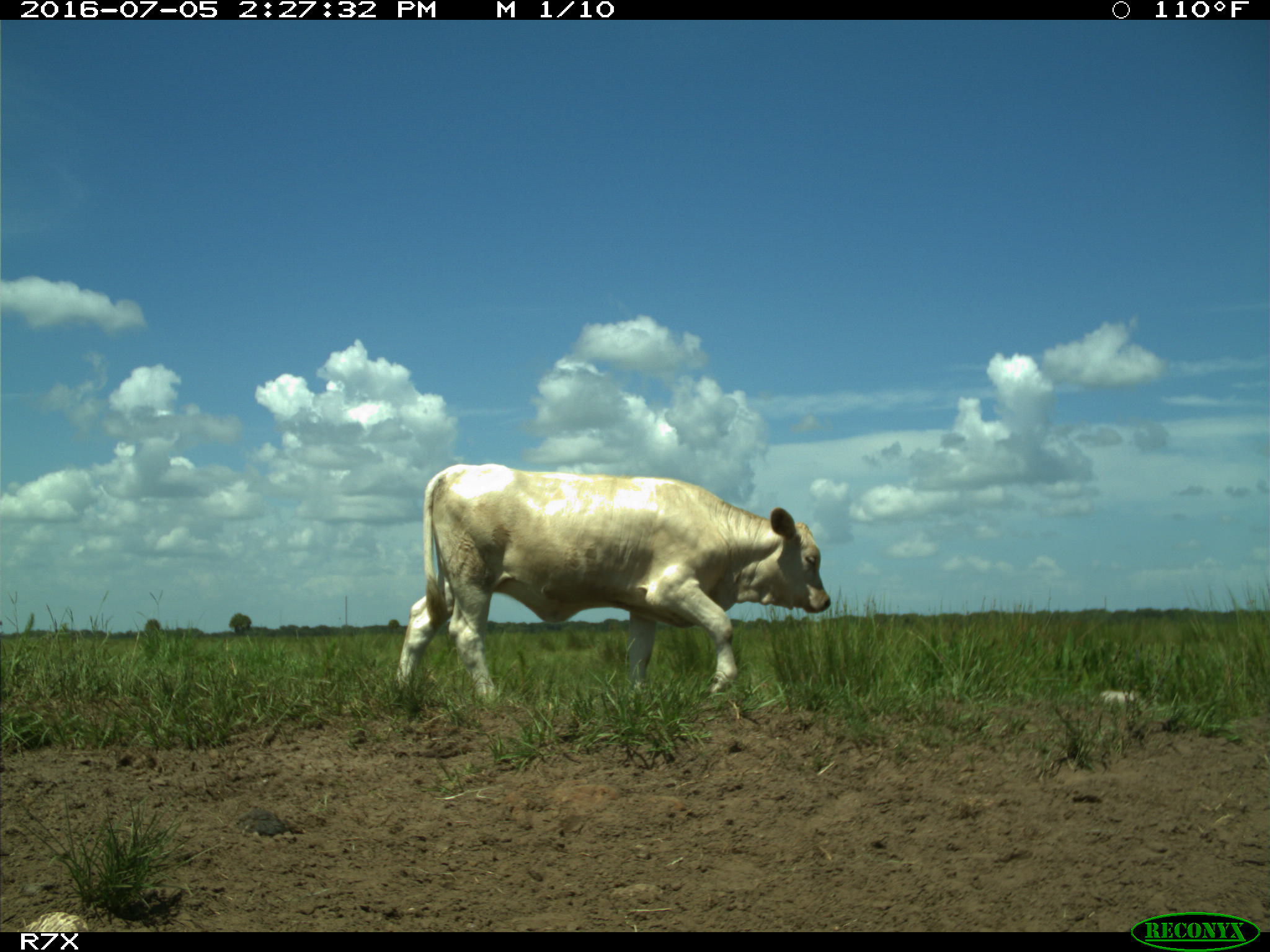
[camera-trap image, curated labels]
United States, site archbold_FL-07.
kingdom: Animalia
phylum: Chordata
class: Mammalia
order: Artiodactyla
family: Bovidae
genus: Bos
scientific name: Bos taurus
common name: domestic cow